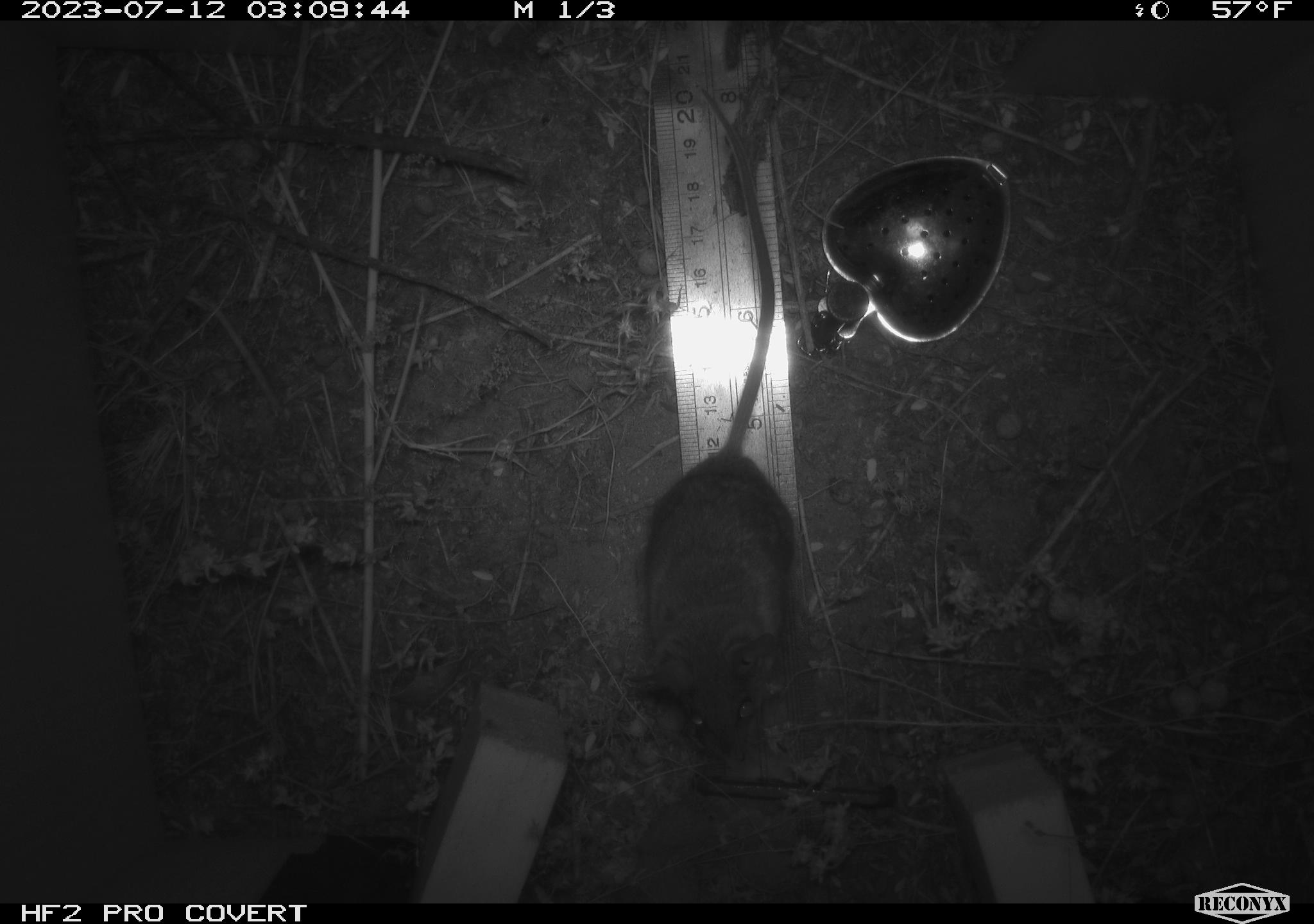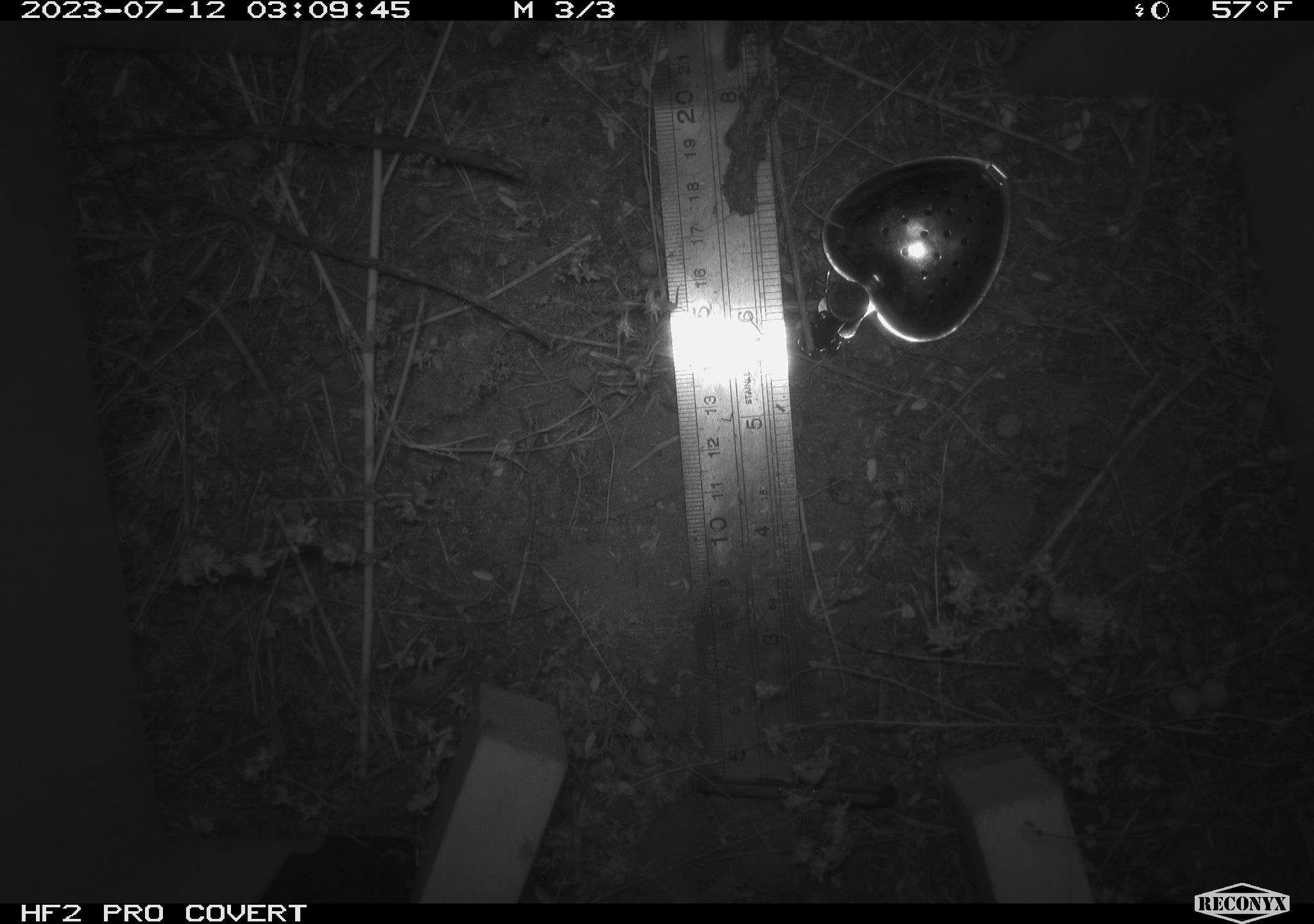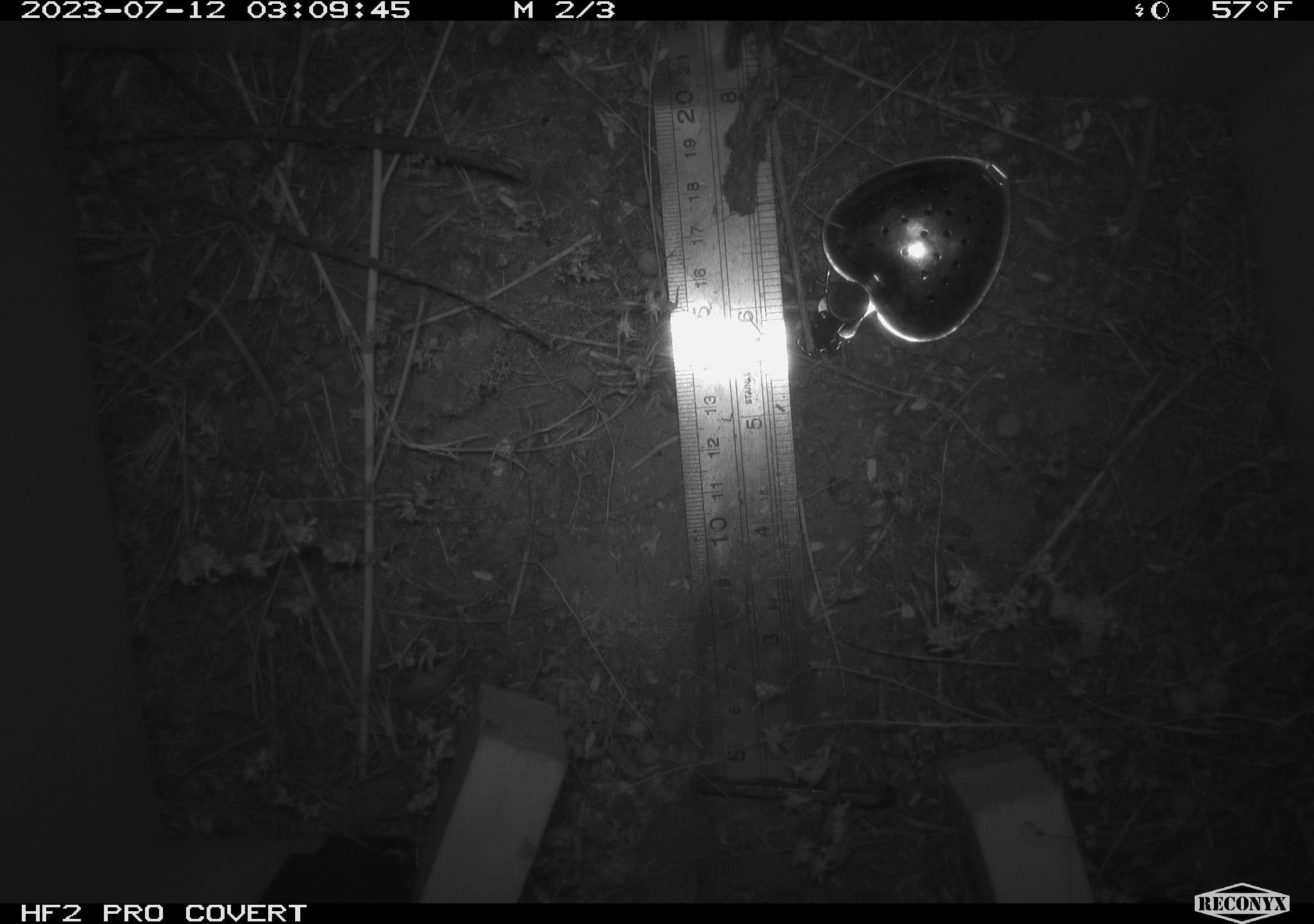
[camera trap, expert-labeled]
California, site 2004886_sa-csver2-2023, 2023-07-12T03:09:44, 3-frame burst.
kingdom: Animalia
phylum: Chordata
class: Mammalia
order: Rodentia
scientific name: Rodentia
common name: mouse species